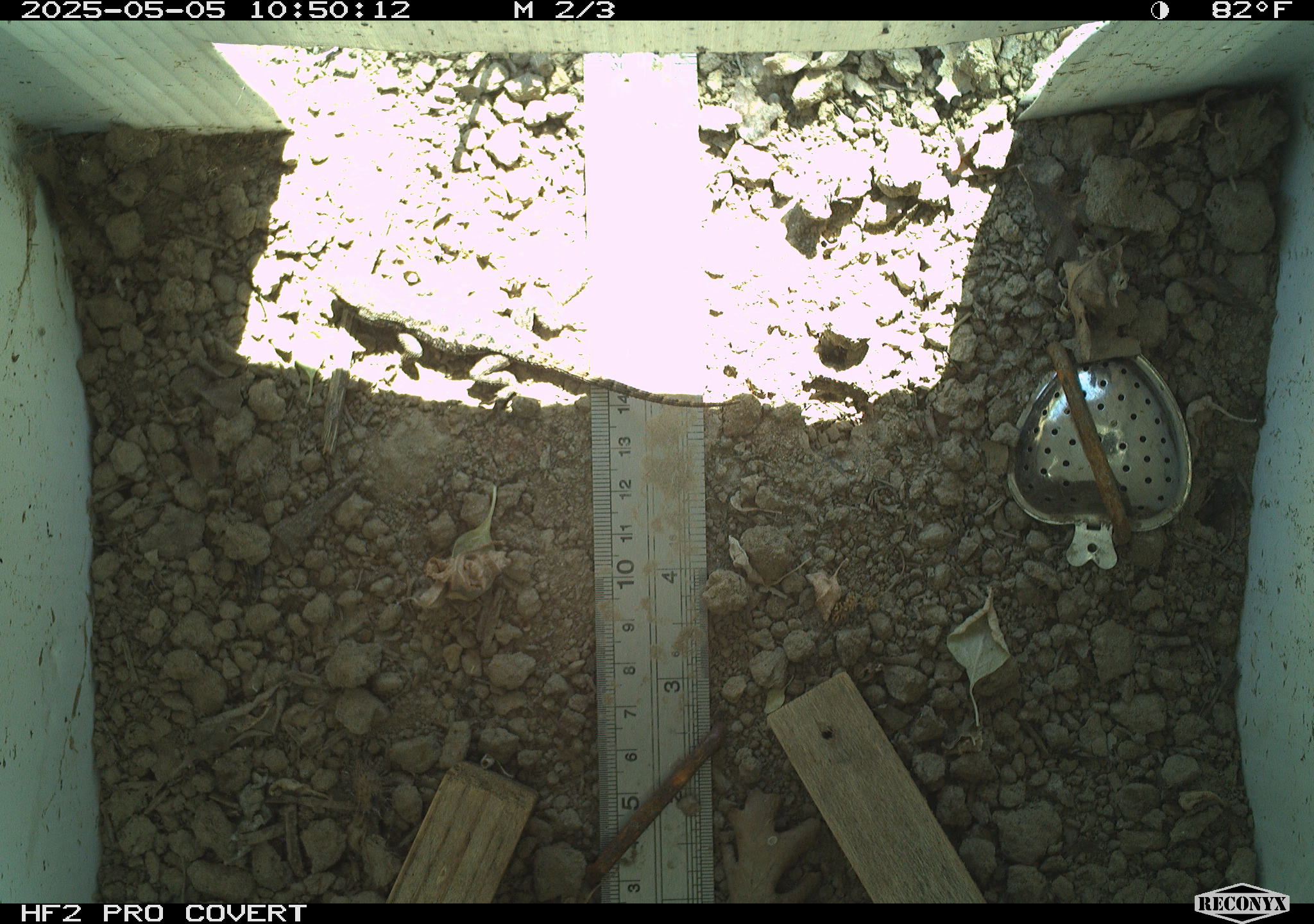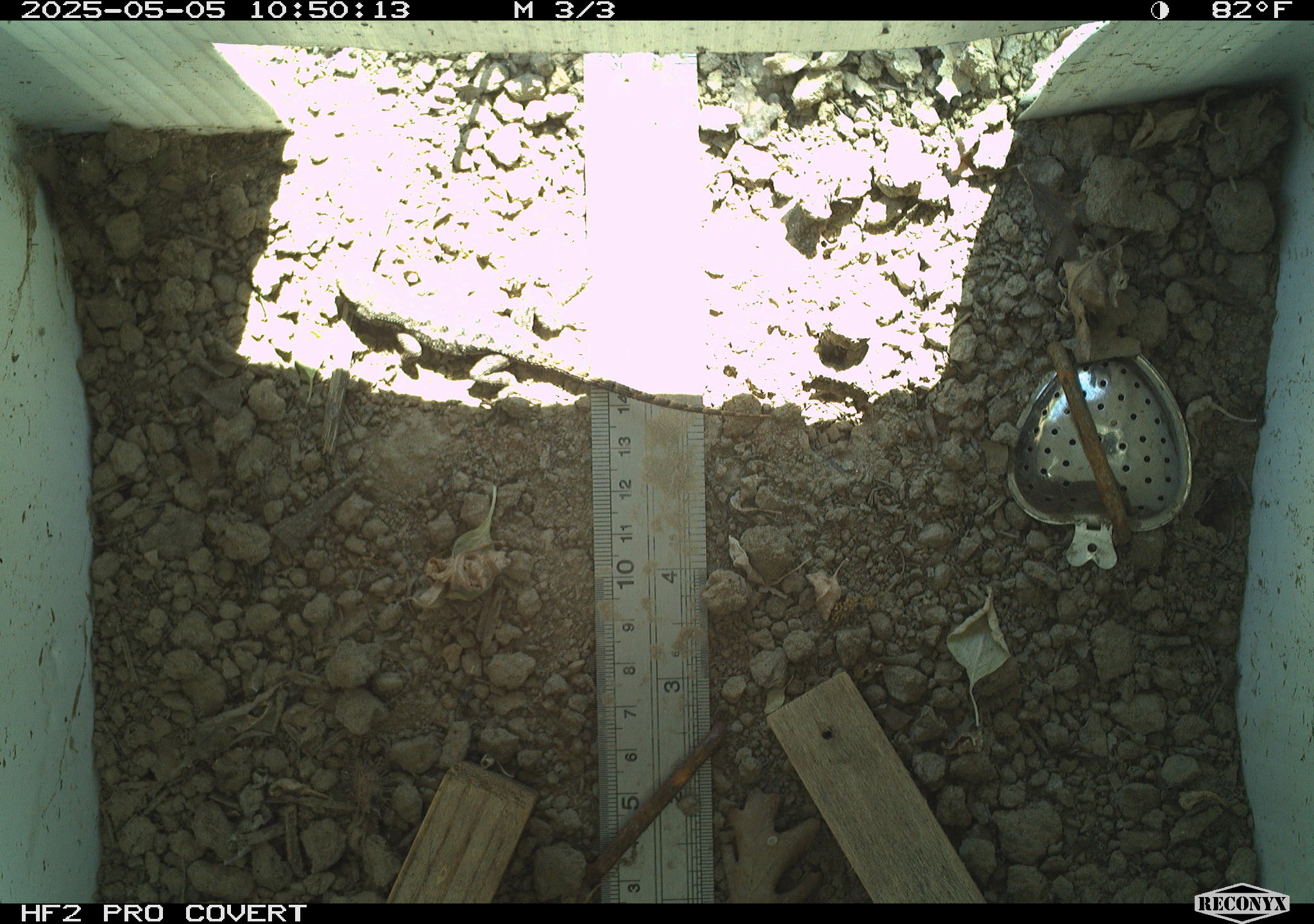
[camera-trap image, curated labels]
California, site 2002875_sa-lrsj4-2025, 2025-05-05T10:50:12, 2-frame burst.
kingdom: Animalia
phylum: Chordata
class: Reptilia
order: Squamata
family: Phrynosomatidae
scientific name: Phrynosomatidae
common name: north american spiny lizards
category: sceloporus/uta species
Sceloporus/uta species (north american spiny lizards) (Phrynosomatidae).